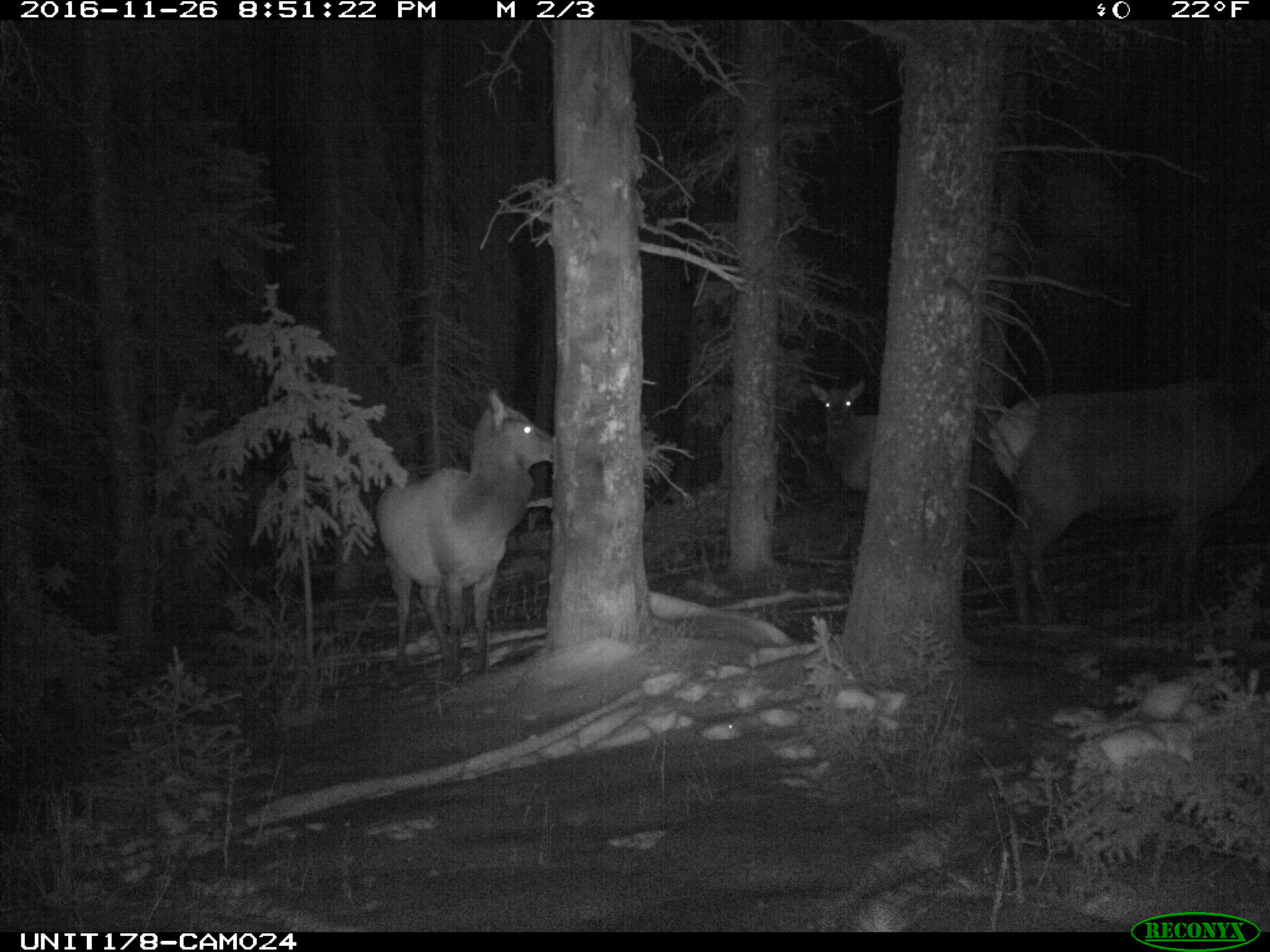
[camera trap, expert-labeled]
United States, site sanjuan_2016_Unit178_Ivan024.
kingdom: Animalia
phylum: Chordata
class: Mammalia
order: Artiodactyla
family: Cervidae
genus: Cervus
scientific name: Cervus elaphus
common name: red deer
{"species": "Cervus elaphus (red deer)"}